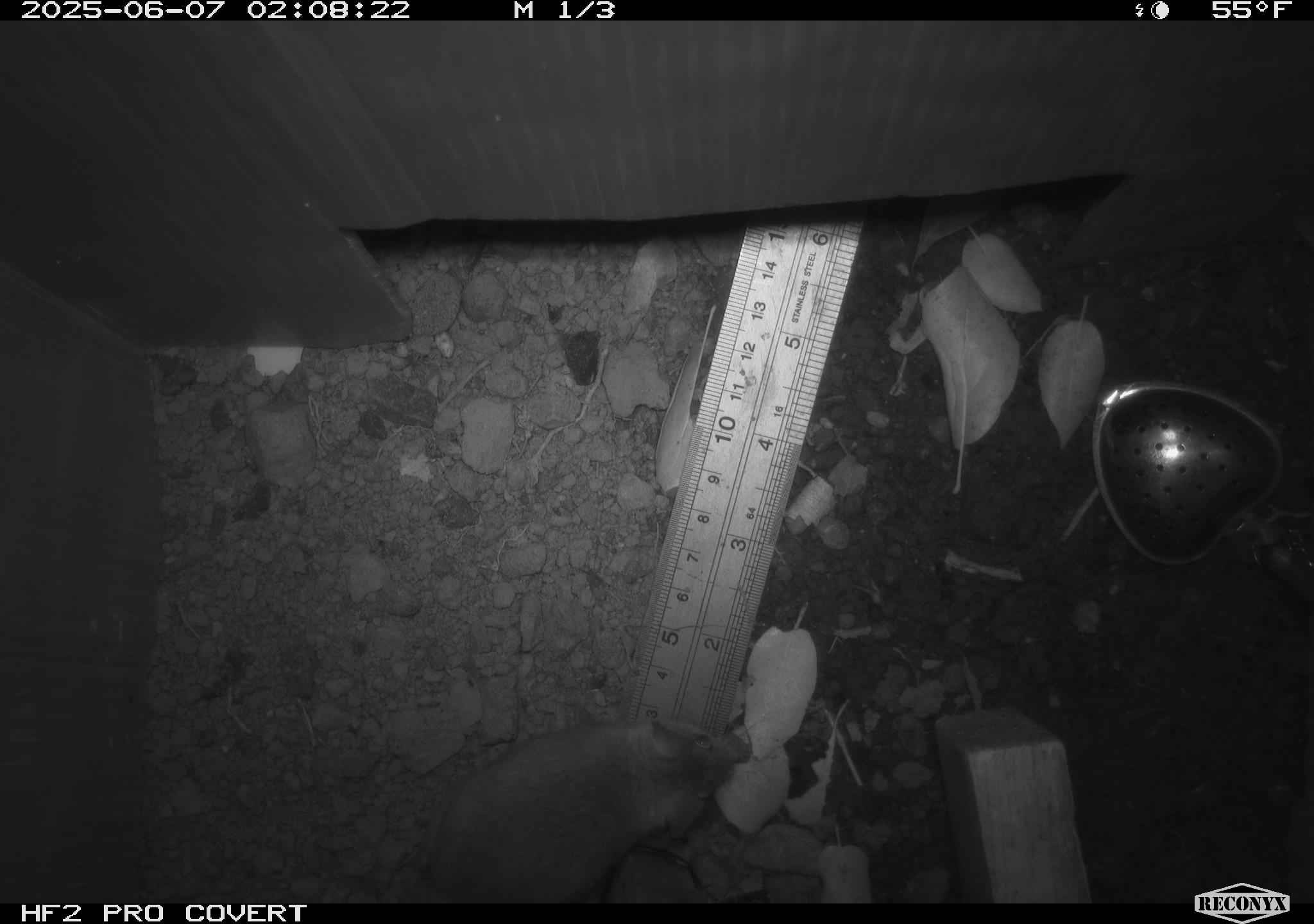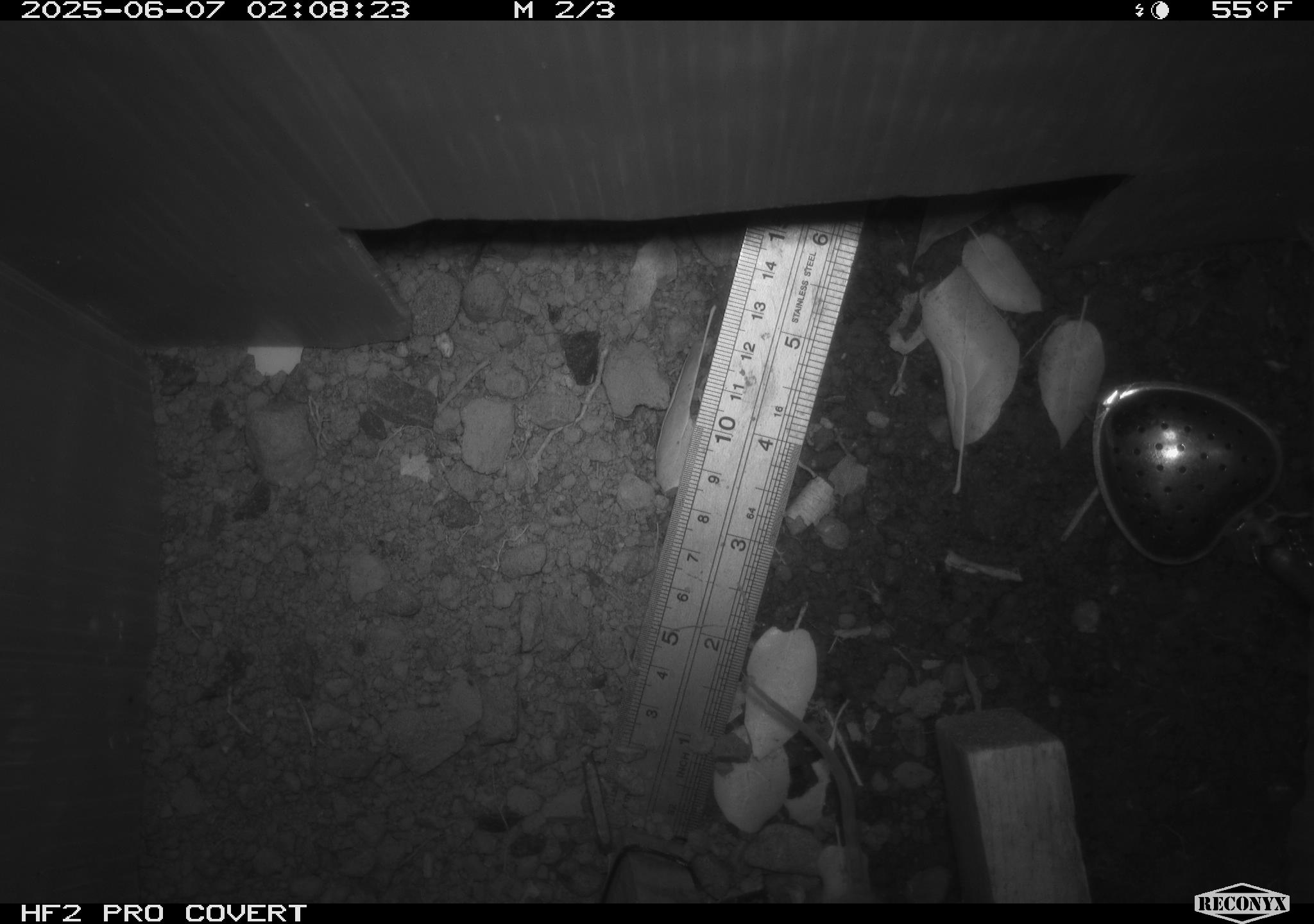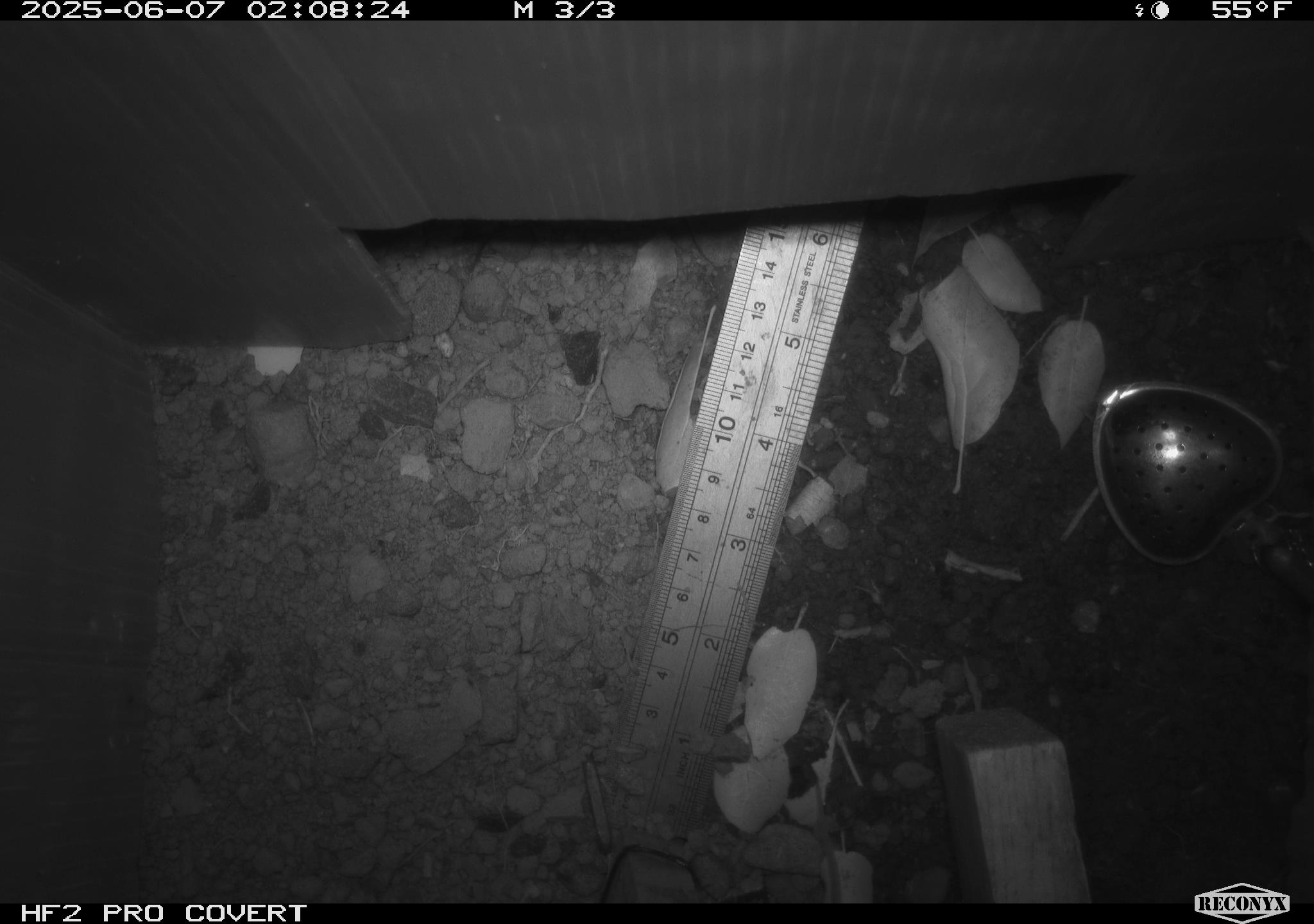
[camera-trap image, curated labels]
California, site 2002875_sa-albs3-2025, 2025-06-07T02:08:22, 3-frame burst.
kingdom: Animalia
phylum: Chordata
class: Mammalia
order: Rodentia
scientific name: Rodentia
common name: mouse species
Mouse species (Rodentia).